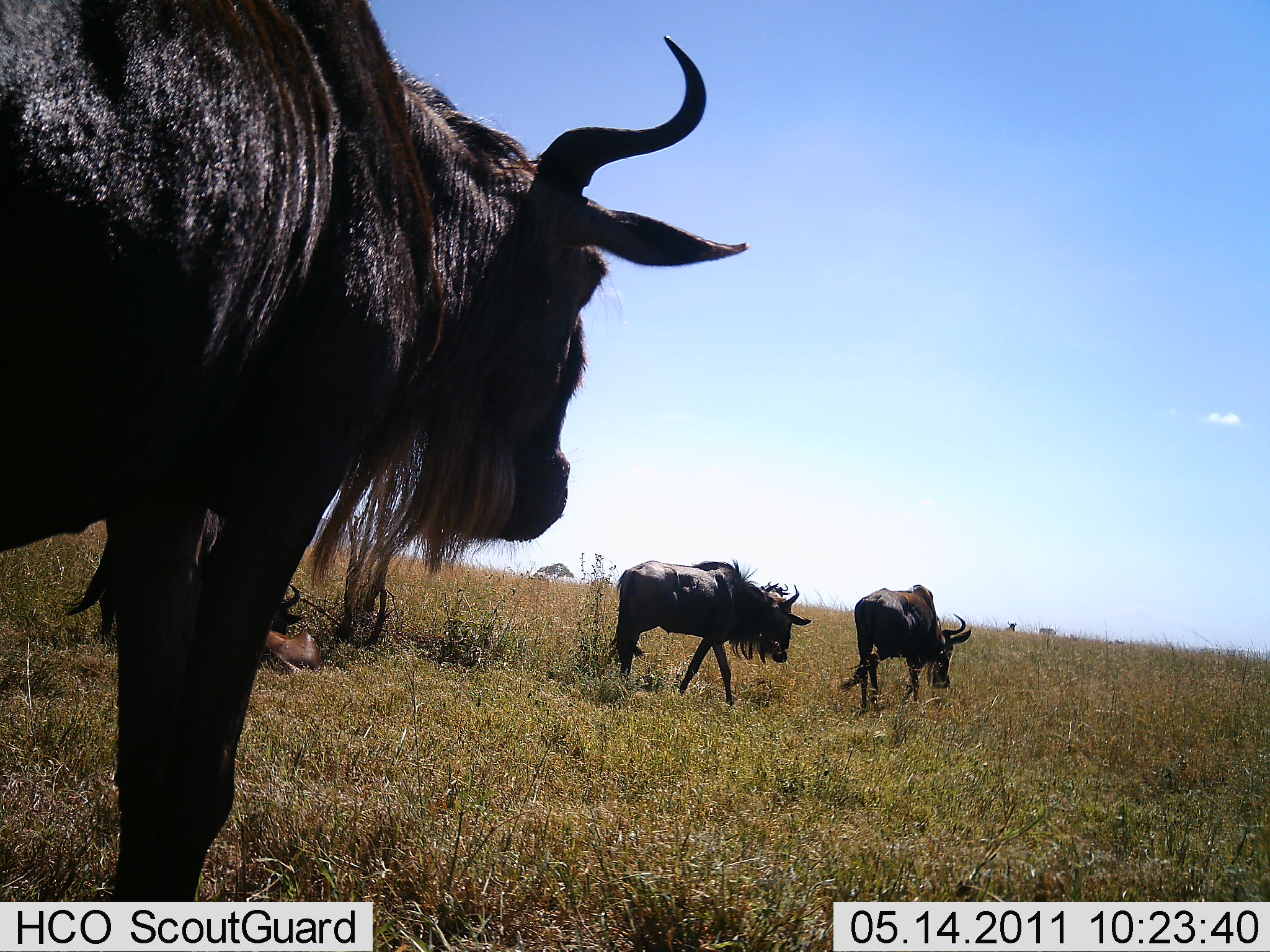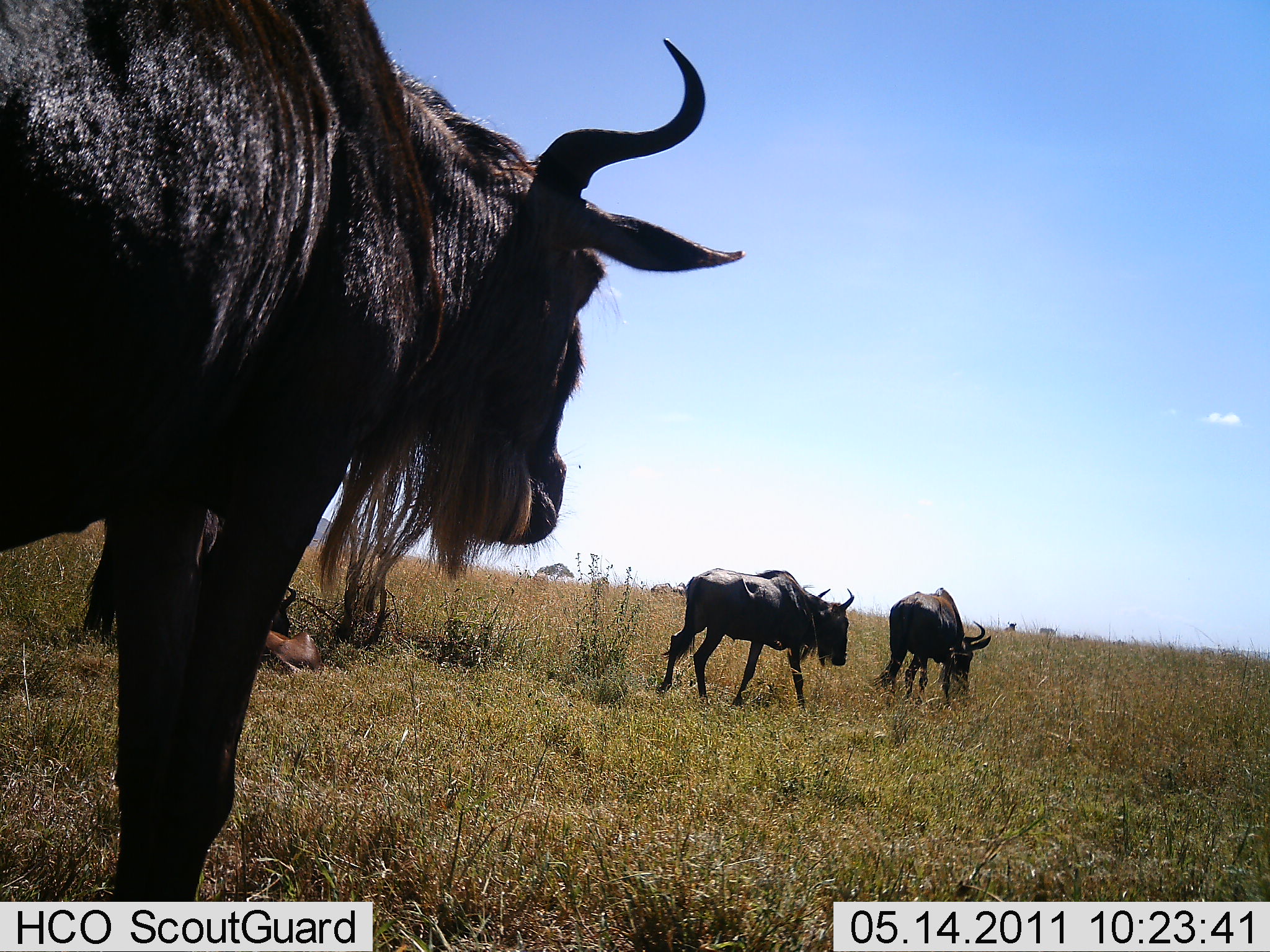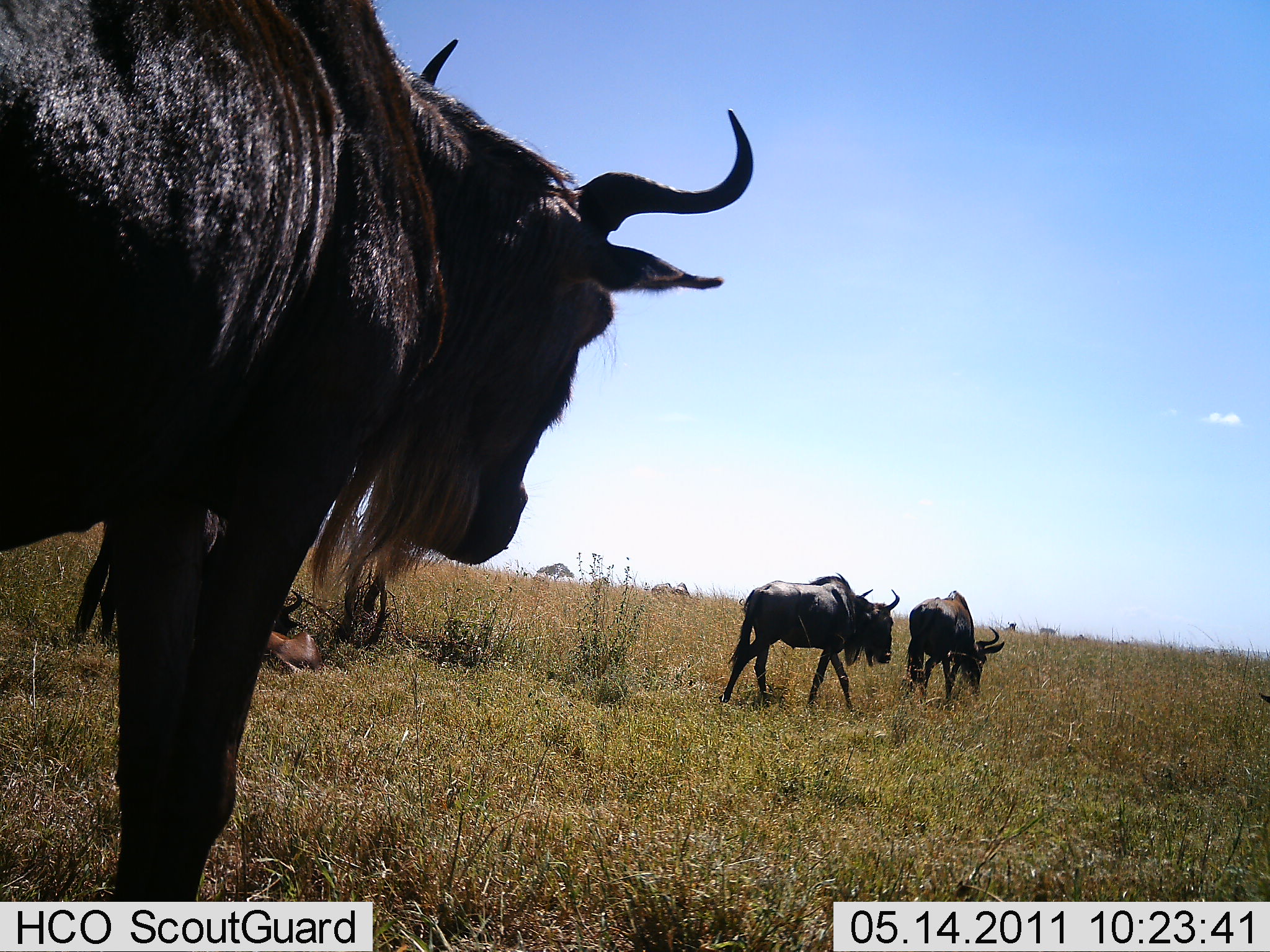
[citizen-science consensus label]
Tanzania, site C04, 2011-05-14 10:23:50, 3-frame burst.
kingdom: Animalia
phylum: Chordata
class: Mammalia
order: Artiodactyla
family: Bovidae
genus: Connochaetes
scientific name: Connochaetes taurinus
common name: blue wildebeest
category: wildebeest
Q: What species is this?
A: Wildebeest (blue wildebeest) (Connochaetes taurinus).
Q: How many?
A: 4.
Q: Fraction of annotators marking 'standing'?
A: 50%.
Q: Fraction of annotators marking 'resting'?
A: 33%.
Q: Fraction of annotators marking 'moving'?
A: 92%.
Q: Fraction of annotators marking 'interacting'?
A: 0%.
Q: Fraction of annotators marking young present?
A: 8%.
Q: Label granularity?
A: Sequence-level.